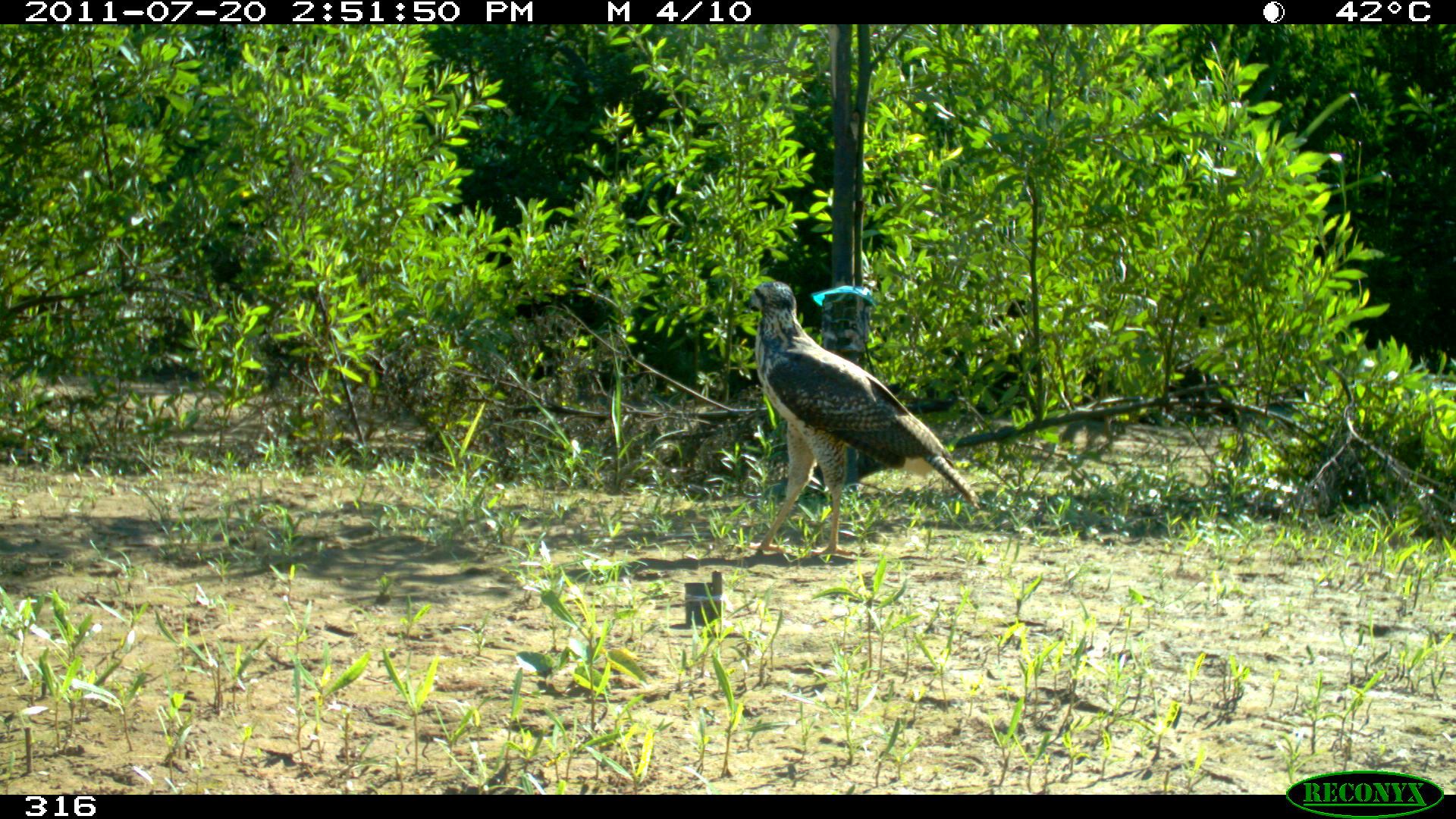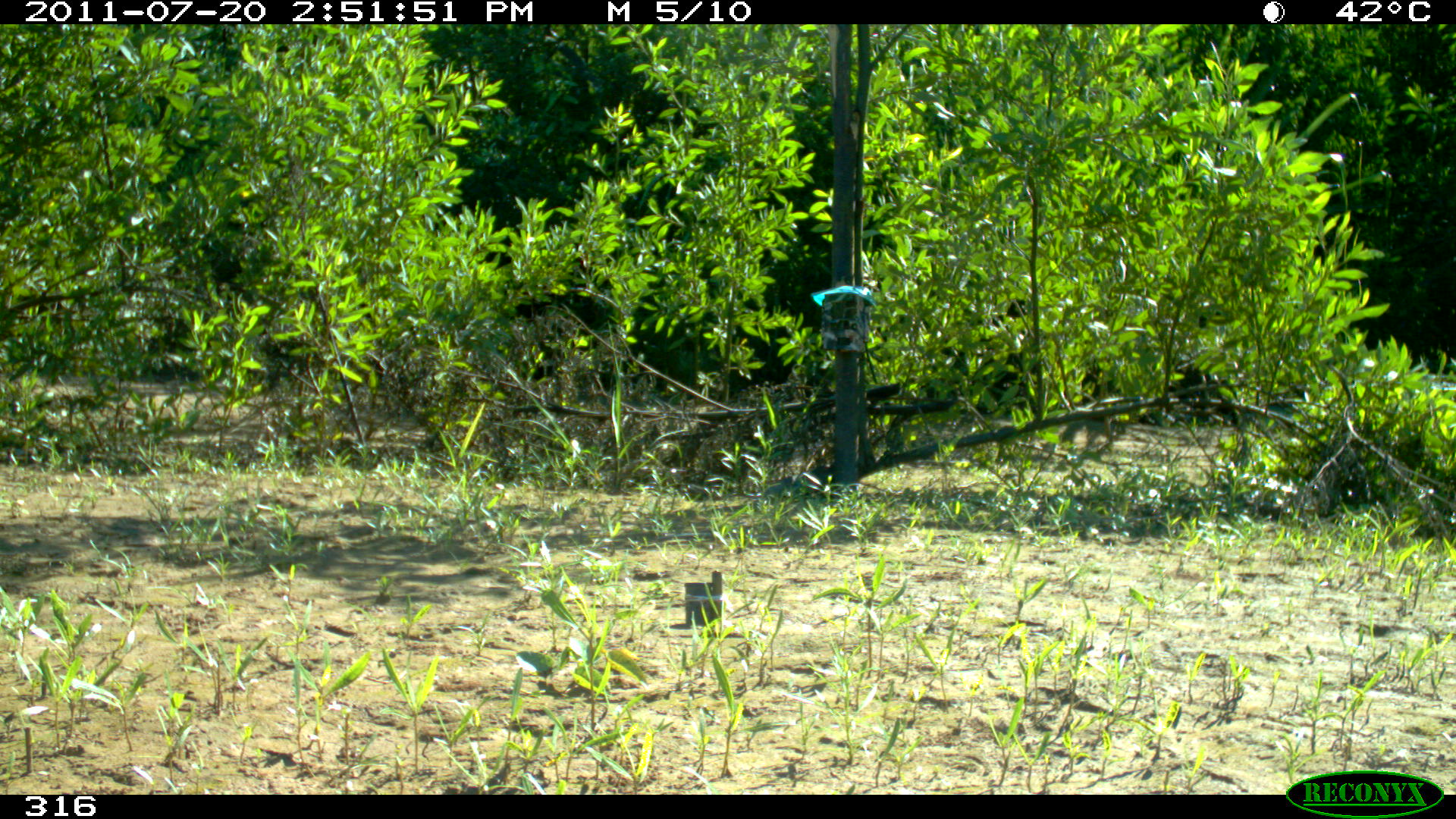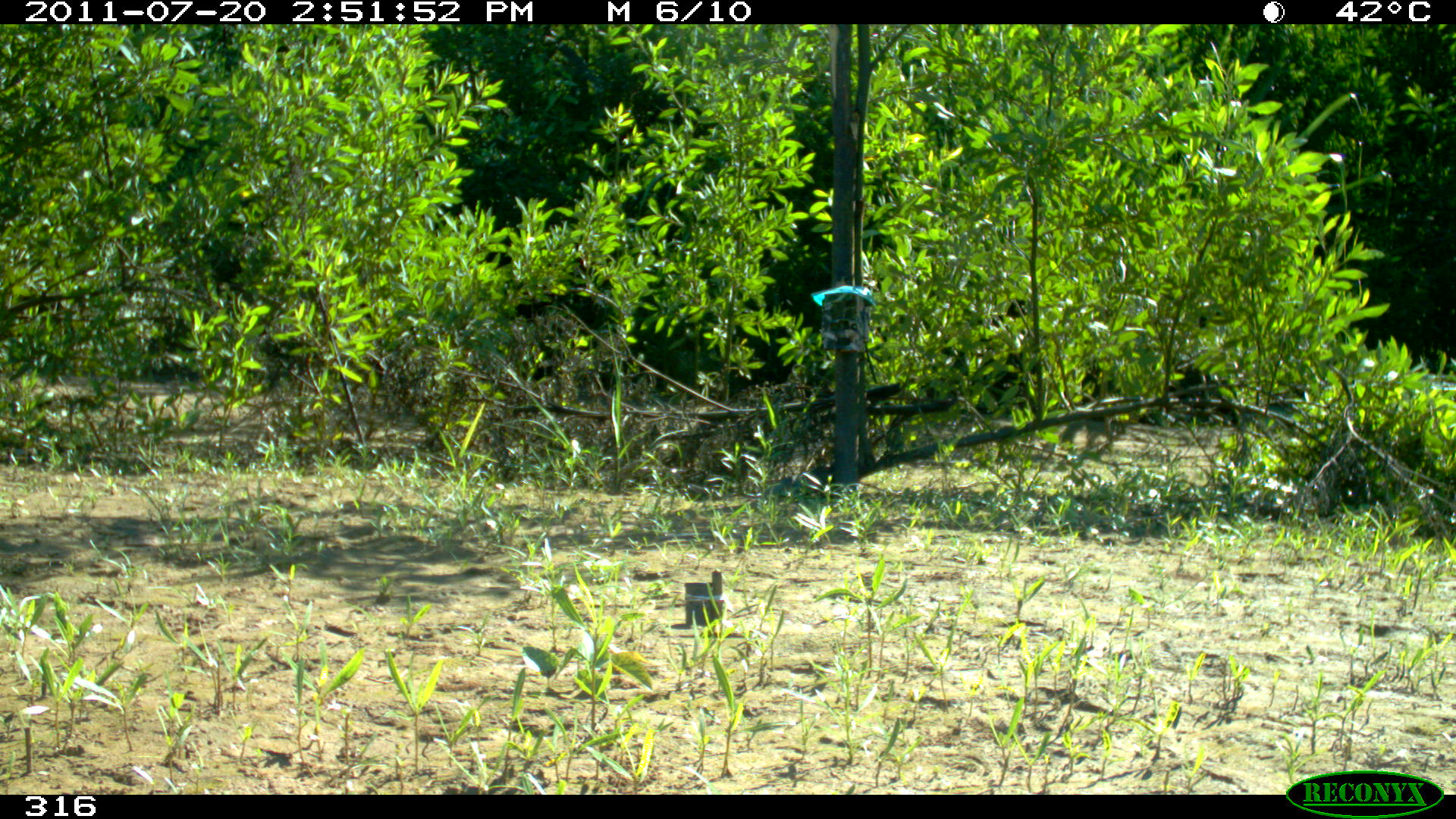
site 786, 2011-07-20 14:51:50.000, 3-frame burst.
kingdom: Animalia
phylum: Chordata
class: Aves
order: Accipitriformes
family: Accipitridae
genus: Buteogallus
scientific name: Buteogallus urubitinga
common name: great black hawk